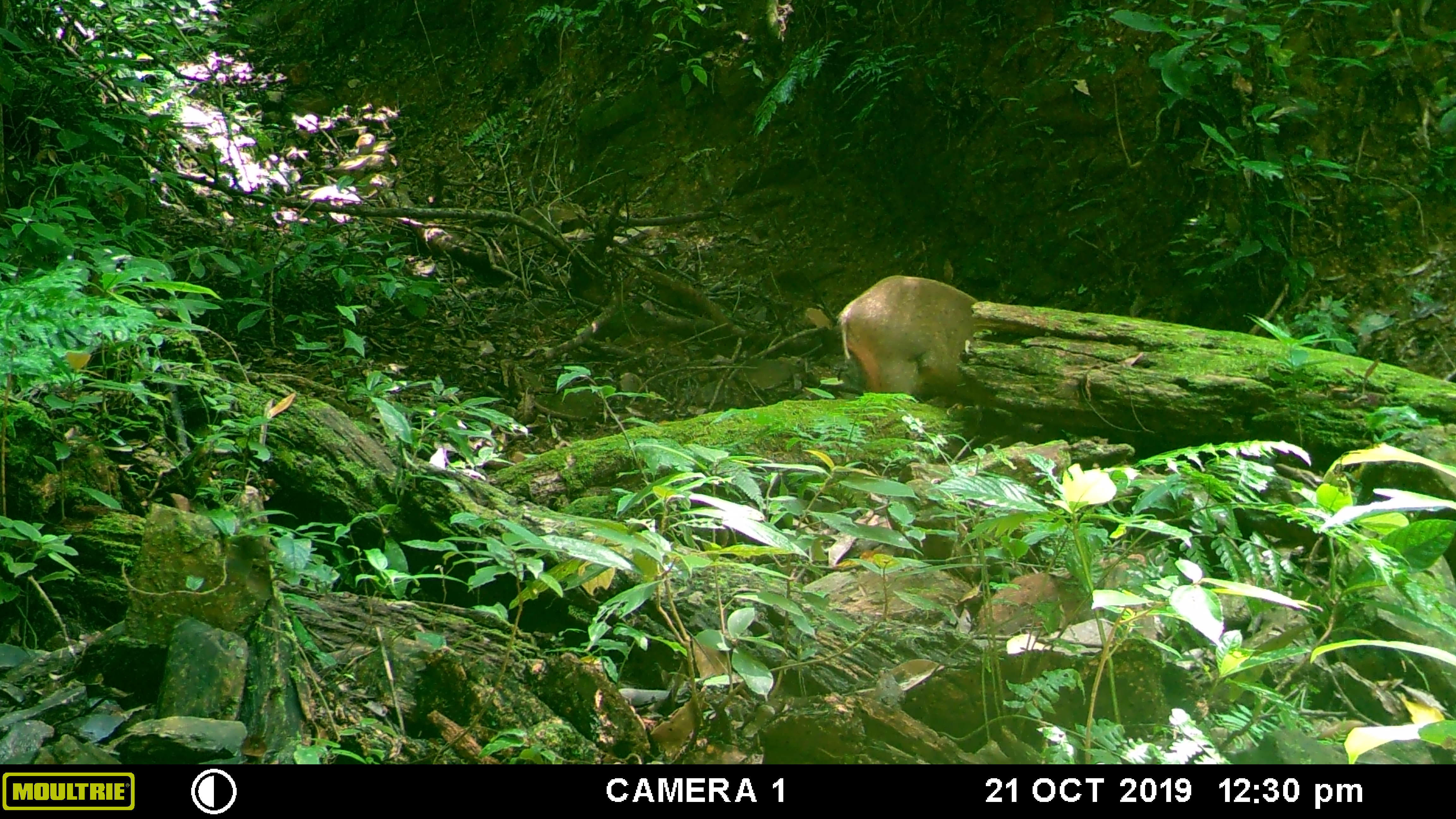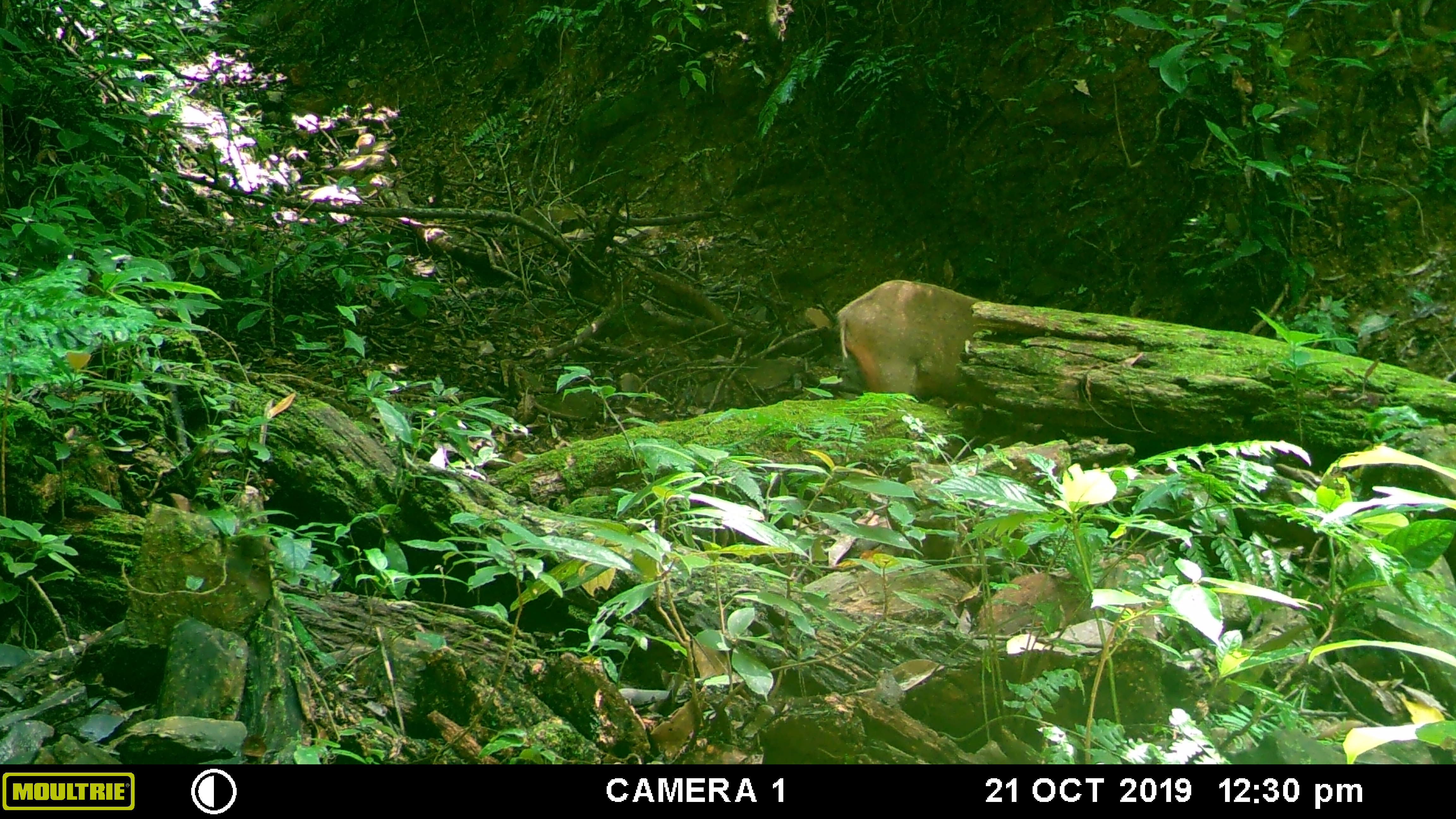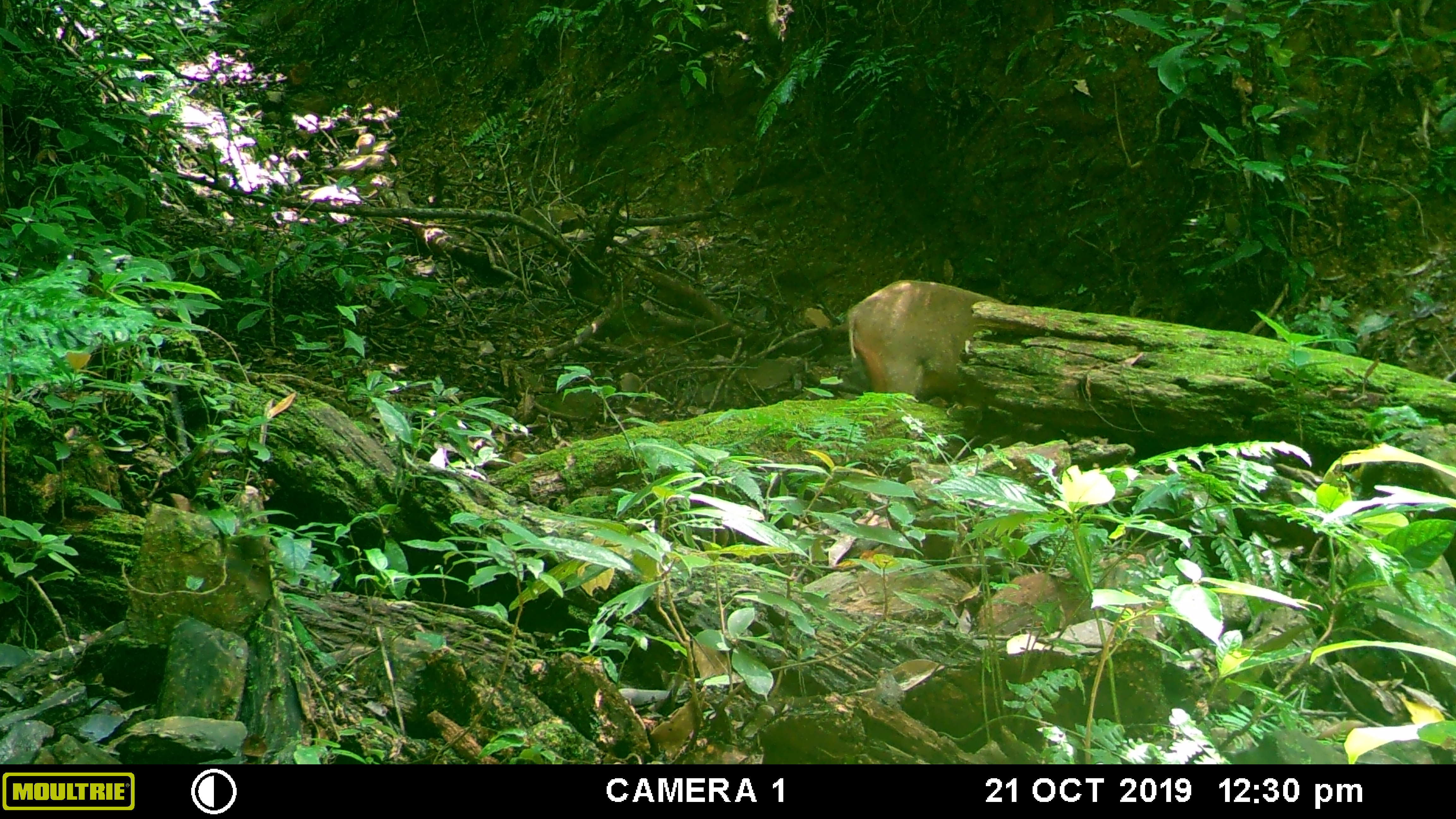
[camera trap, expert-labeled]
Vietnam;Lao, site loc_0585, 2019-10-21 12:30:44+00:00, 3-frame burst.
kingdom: Animalia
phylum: Chordata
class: Mammalia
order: Artiodactyla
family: Suidae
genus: Sus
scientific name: Sus scrofa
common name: eurasian wild pig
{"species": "eurasian wild pig (Sus scrofa)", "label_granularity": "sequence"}